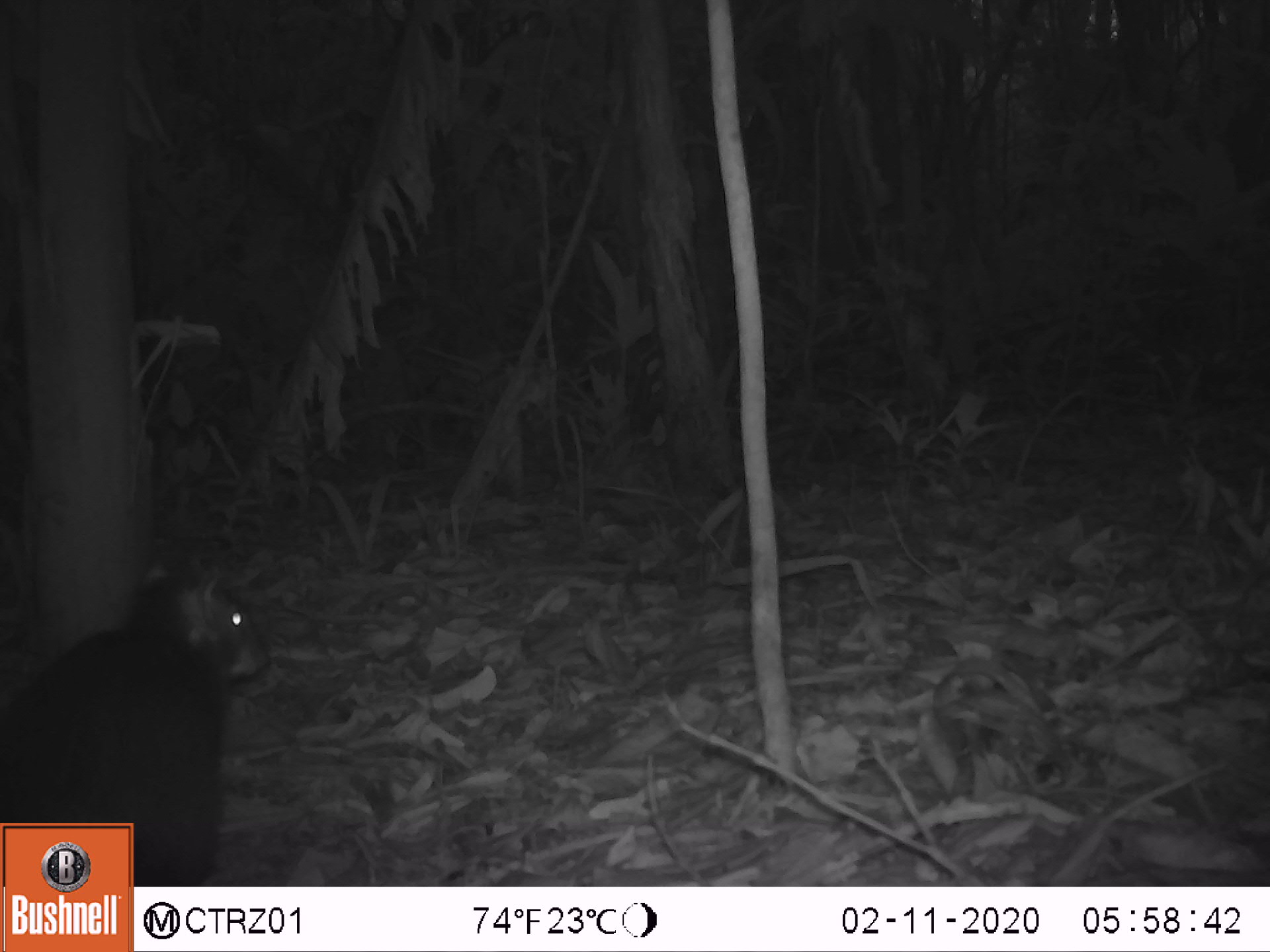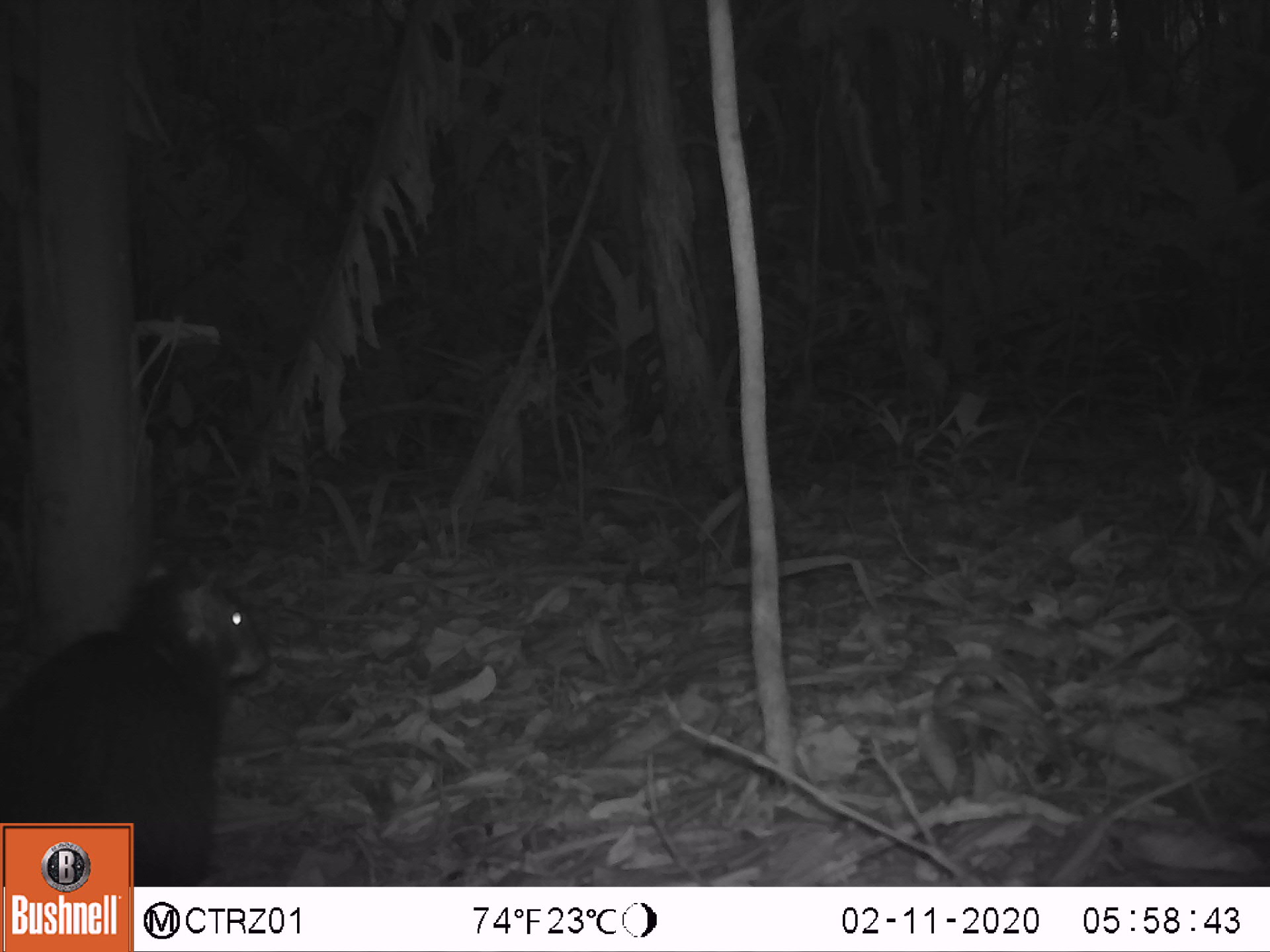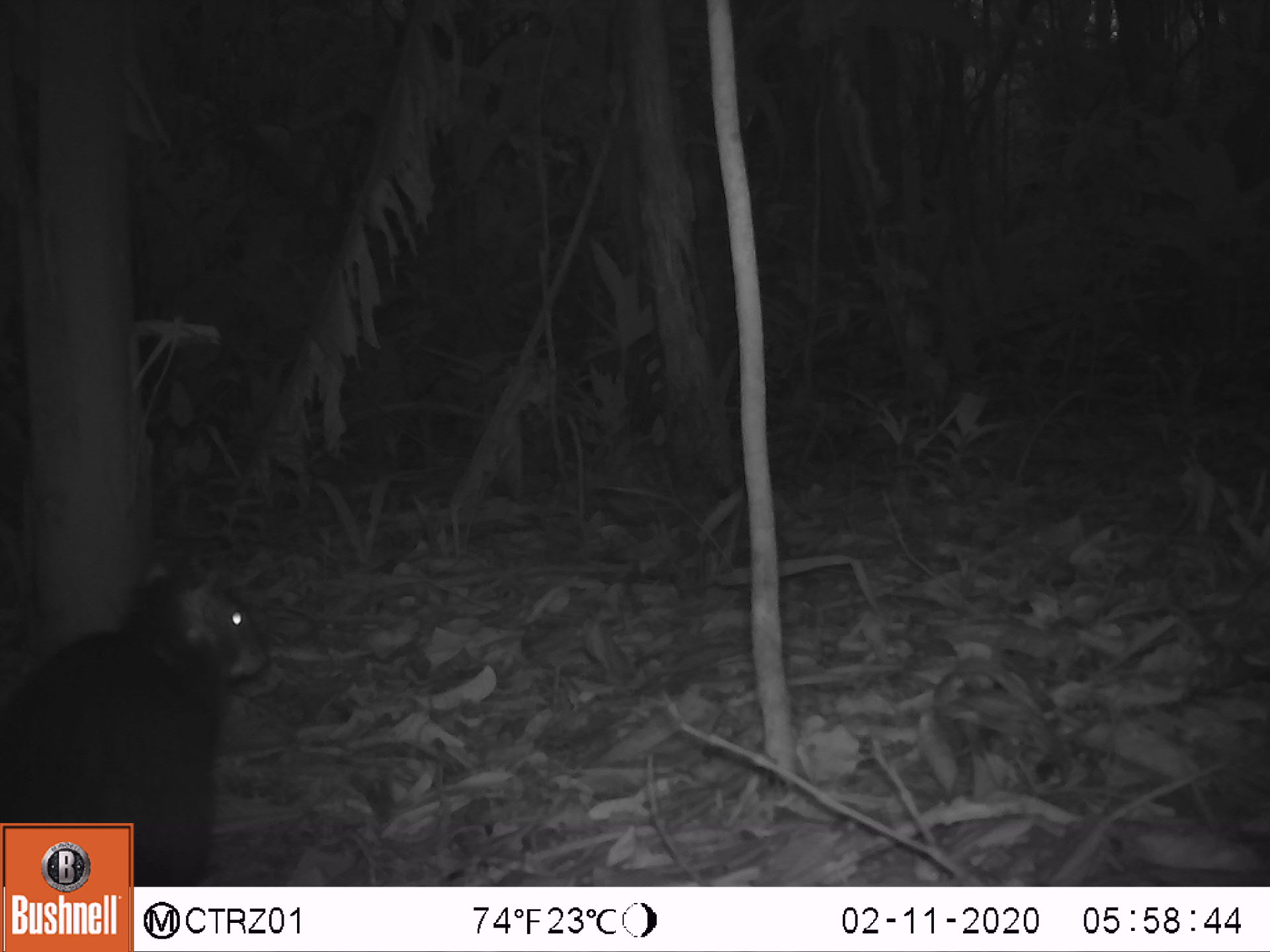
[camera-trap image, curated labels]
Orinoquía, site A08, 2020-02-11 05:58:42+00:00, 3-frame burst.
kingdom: Animalia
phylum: Chordata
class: Mammalia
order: Rodentia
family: Dasyproctidae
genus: Dasyprocta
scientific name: Dasyprocta fuliginosa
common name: black agouti